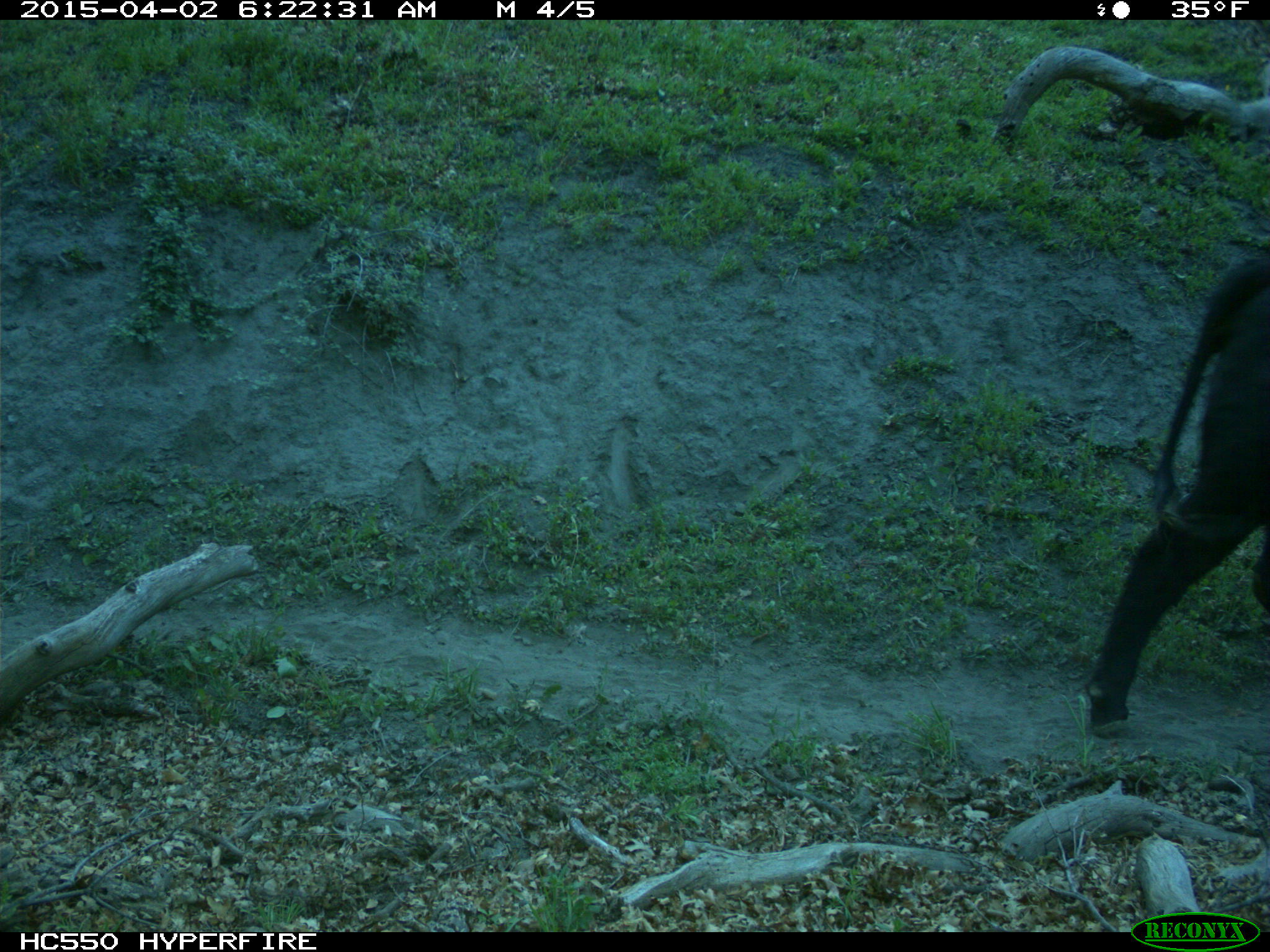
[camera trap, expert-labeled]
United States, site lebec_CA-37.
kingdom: Animalia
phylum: Chordata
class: Mammalia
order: Artiodactyla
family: Bovidae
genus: Bos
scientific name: Bos taurus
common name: domestic cow